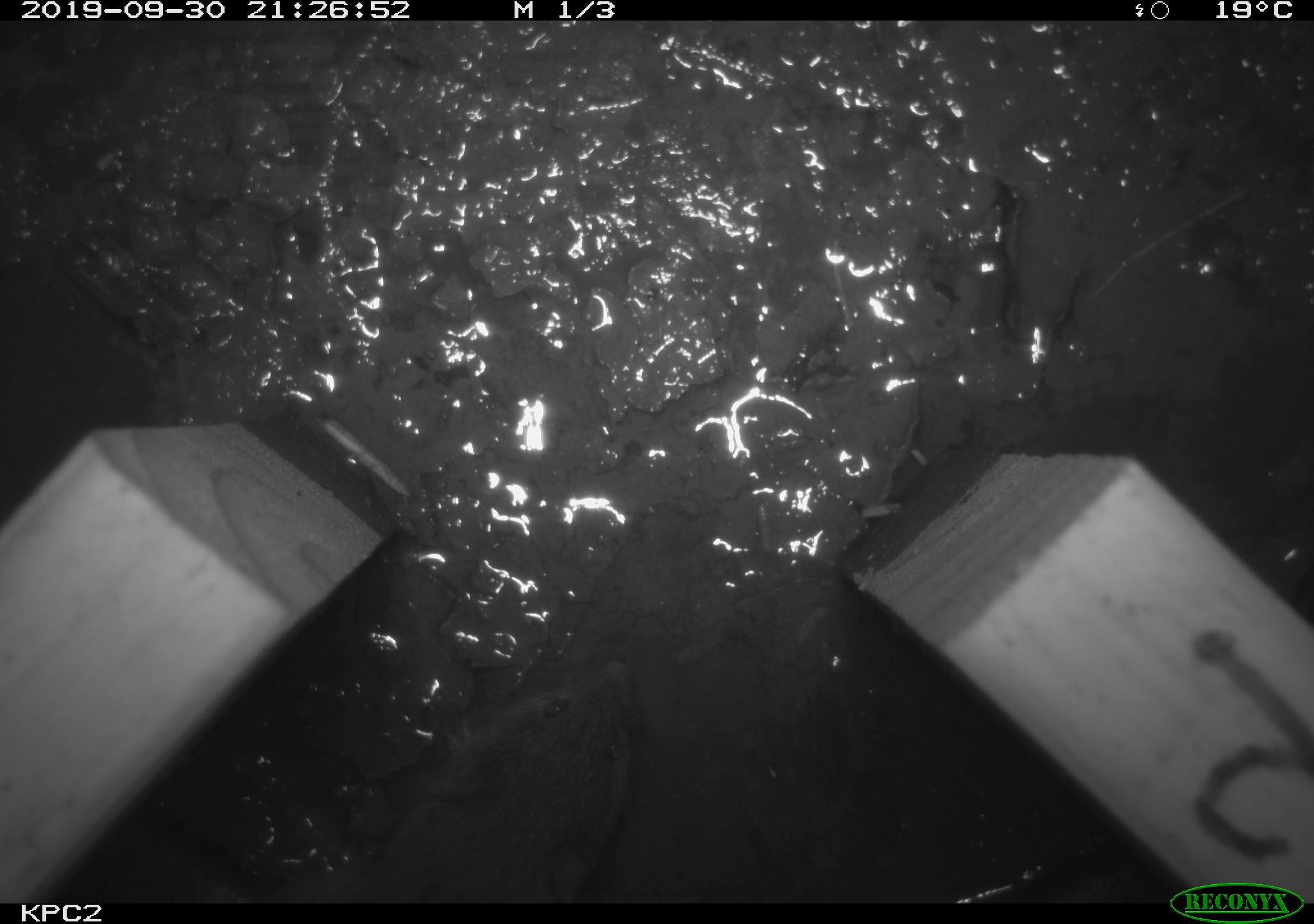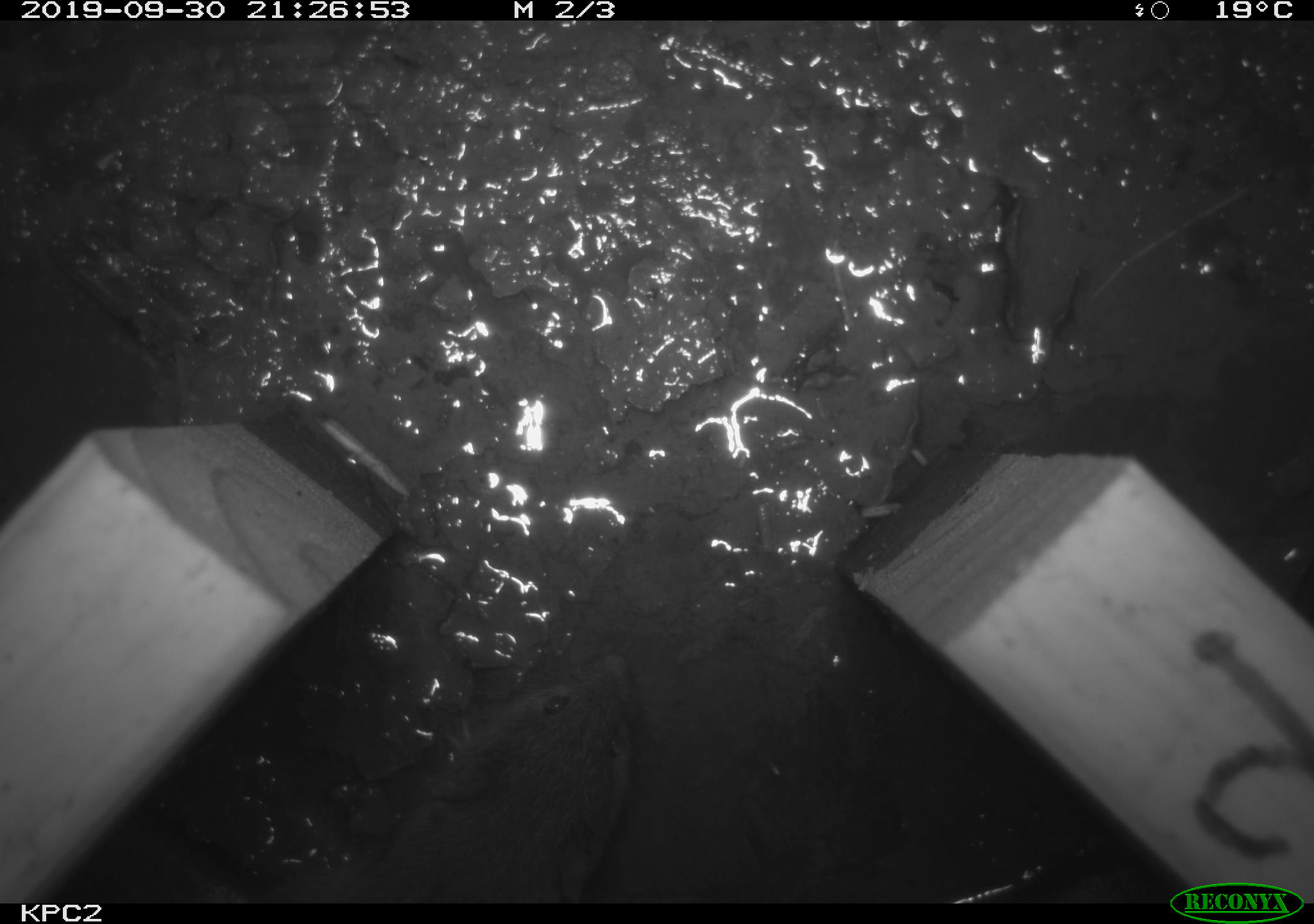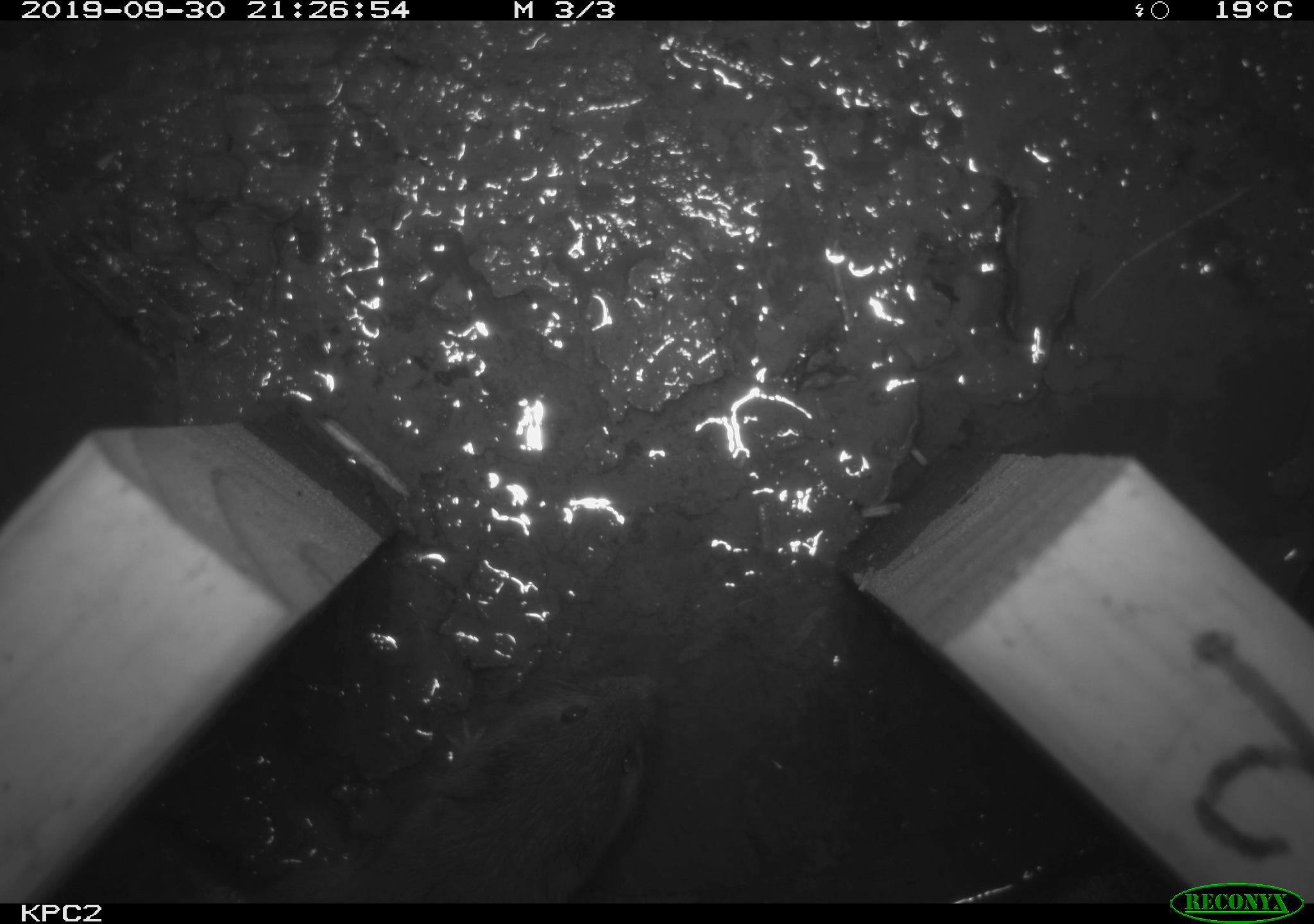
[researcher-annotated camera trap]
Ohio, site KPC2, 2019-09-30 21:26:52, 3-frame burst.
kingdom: Animalia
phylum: Chordata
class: Mammalia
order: Rodentia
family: Cricetidae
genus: Microtus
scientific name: Microtus pennsylvanicus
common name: meadow vole